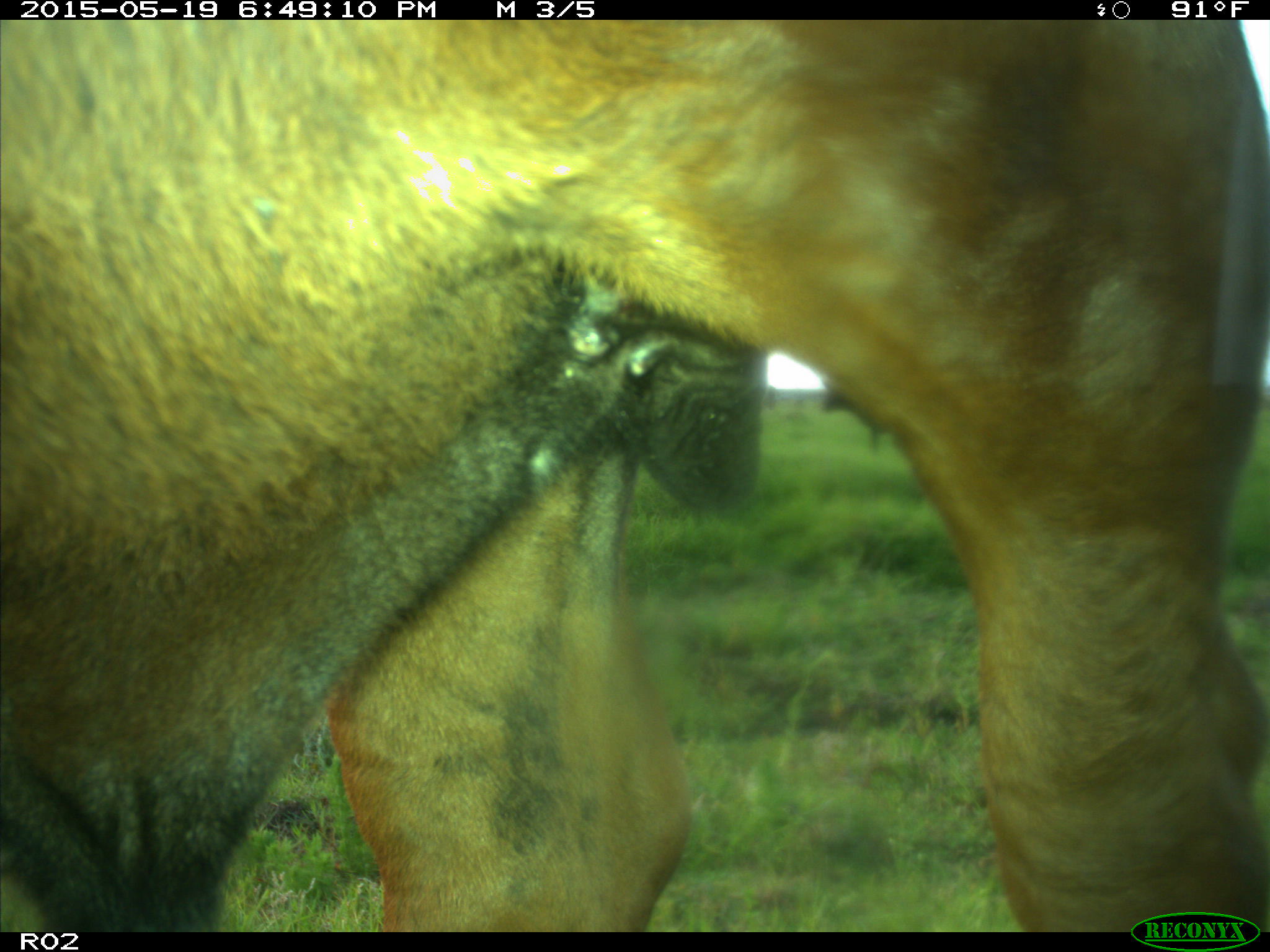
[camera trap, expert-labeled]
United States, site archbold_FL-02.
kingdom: Animalia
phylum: Chordata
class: Mammalia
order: Artiodactyla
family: Bovidae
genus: Bos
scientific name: Bos taurus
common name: domestic cow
Bos taurus (domestic cow).